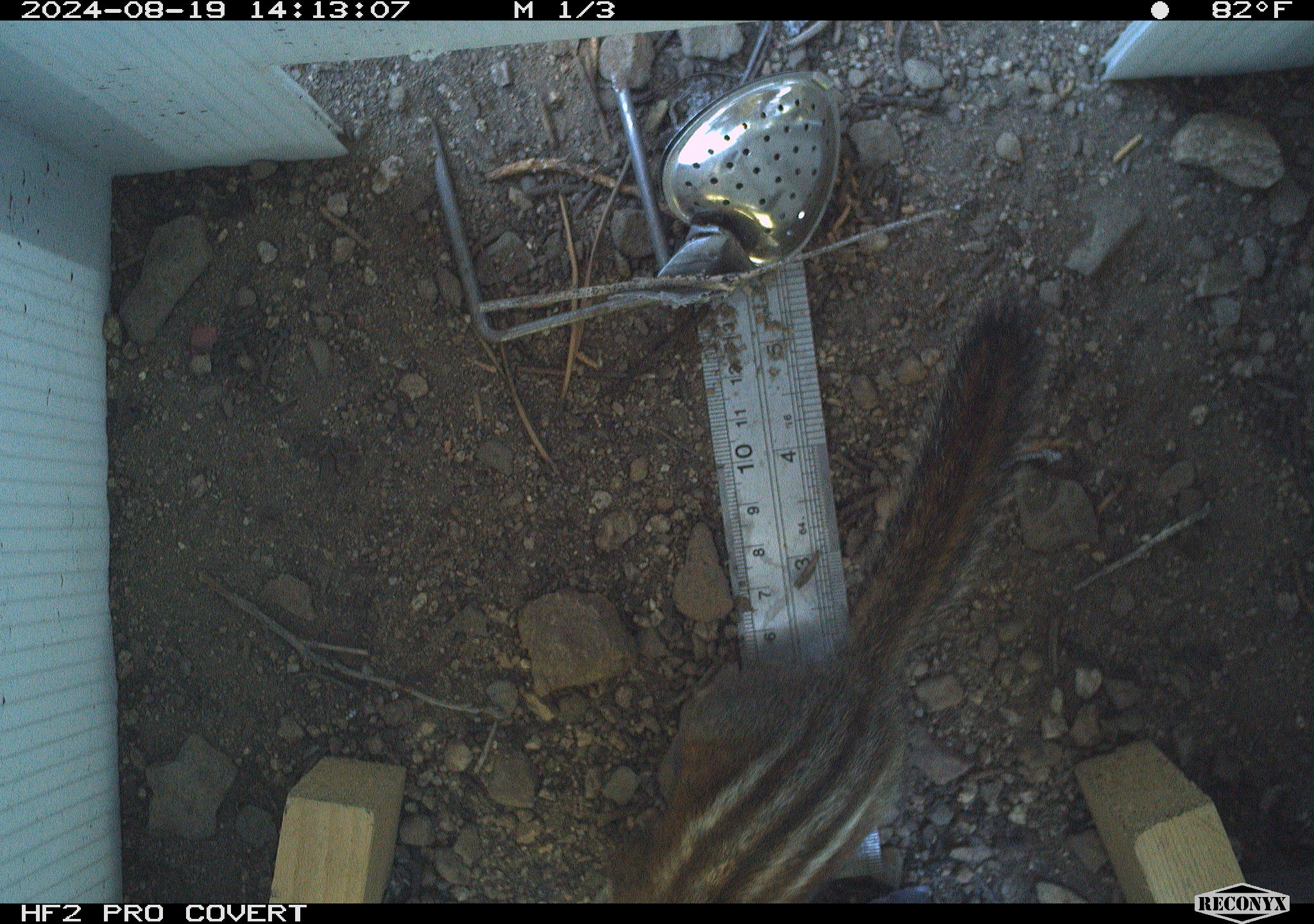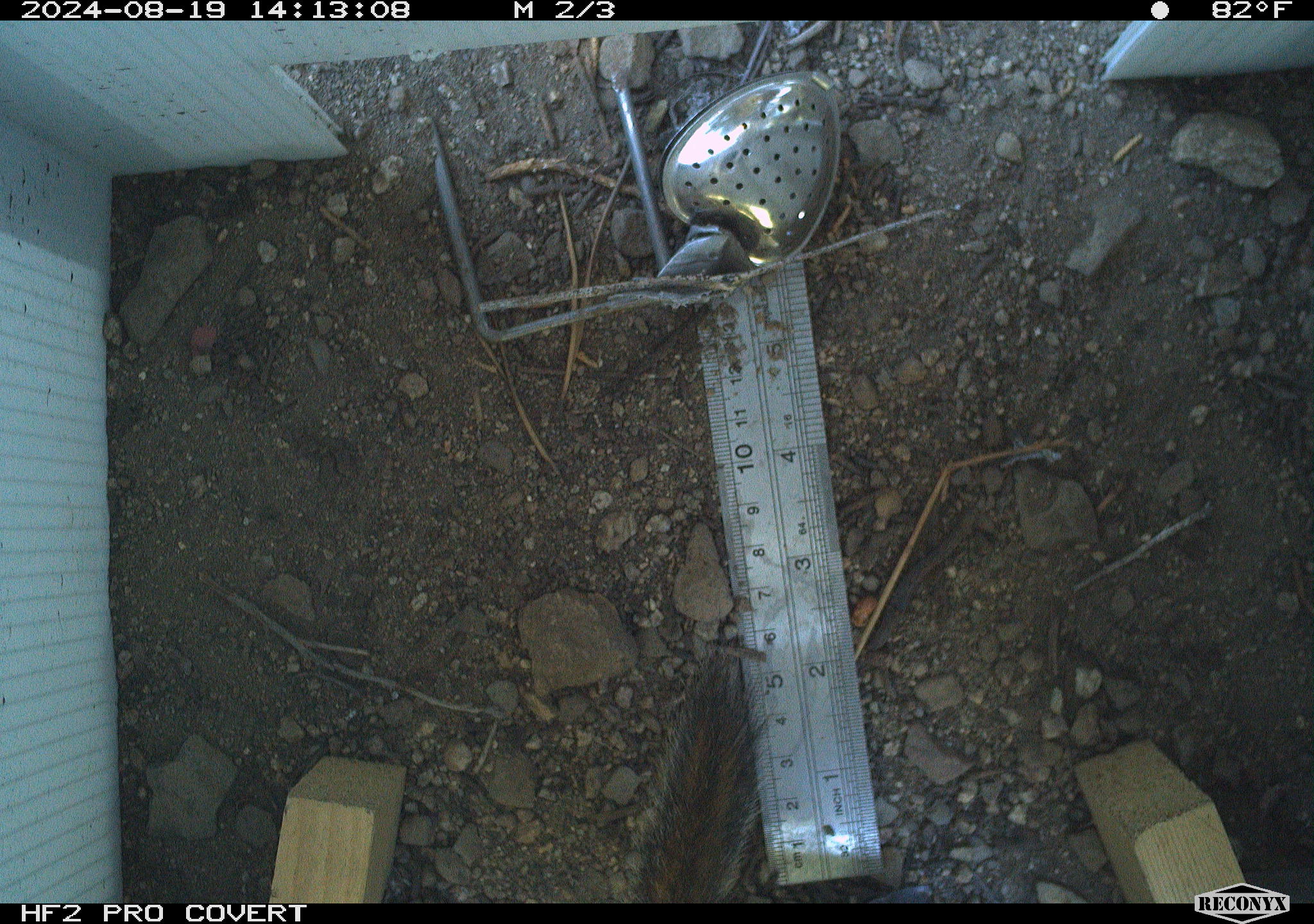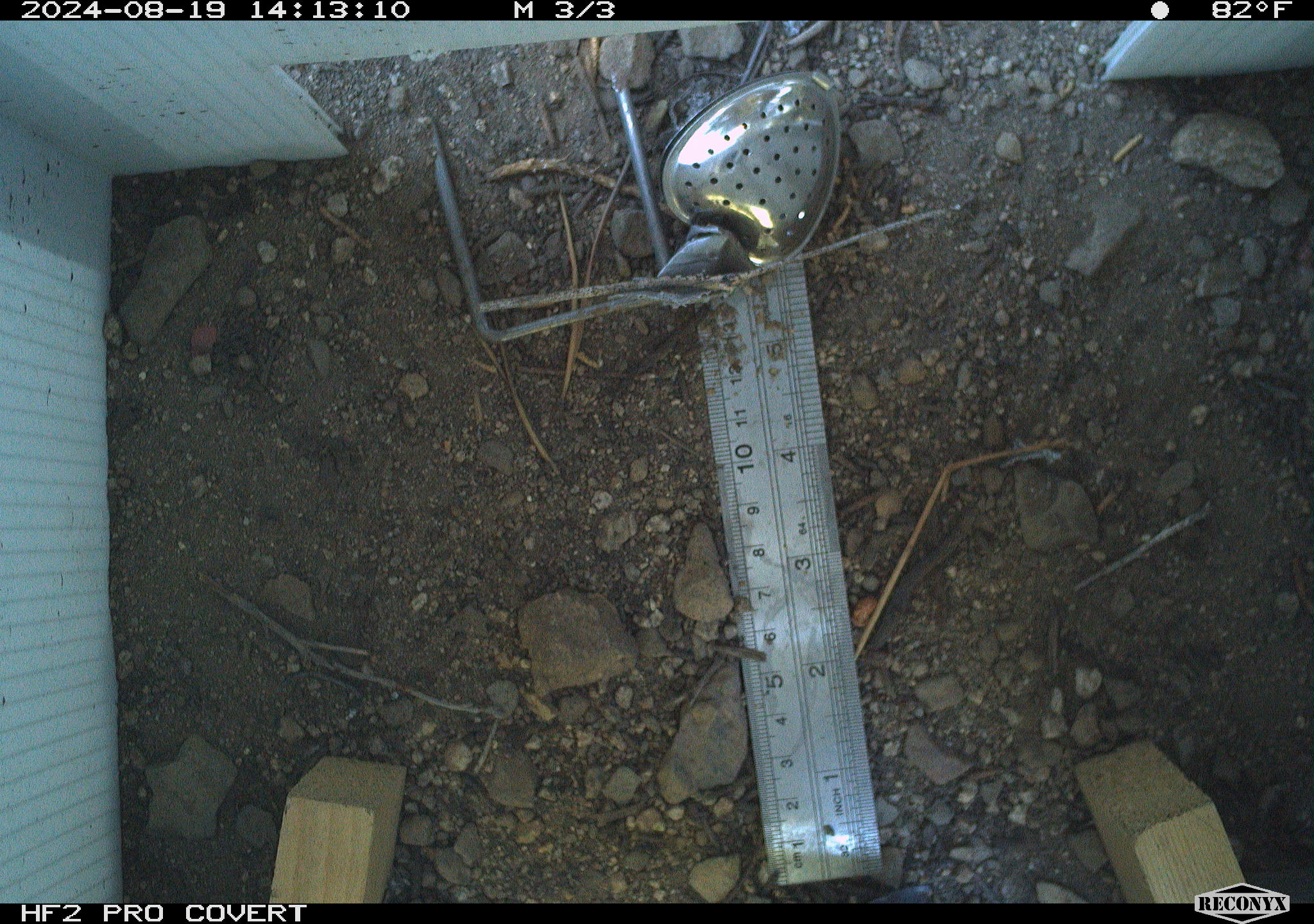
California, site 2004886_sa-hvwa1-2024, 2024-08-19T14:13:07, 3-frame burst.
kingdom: Animalia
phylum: Chordata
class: Mammalia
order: Rodentia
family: Sciuridae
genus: Neotamias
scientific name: Neotamias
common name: western chipmunks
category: neotamias species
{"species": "neotamias species (western chipmunks) (Neotamias)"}